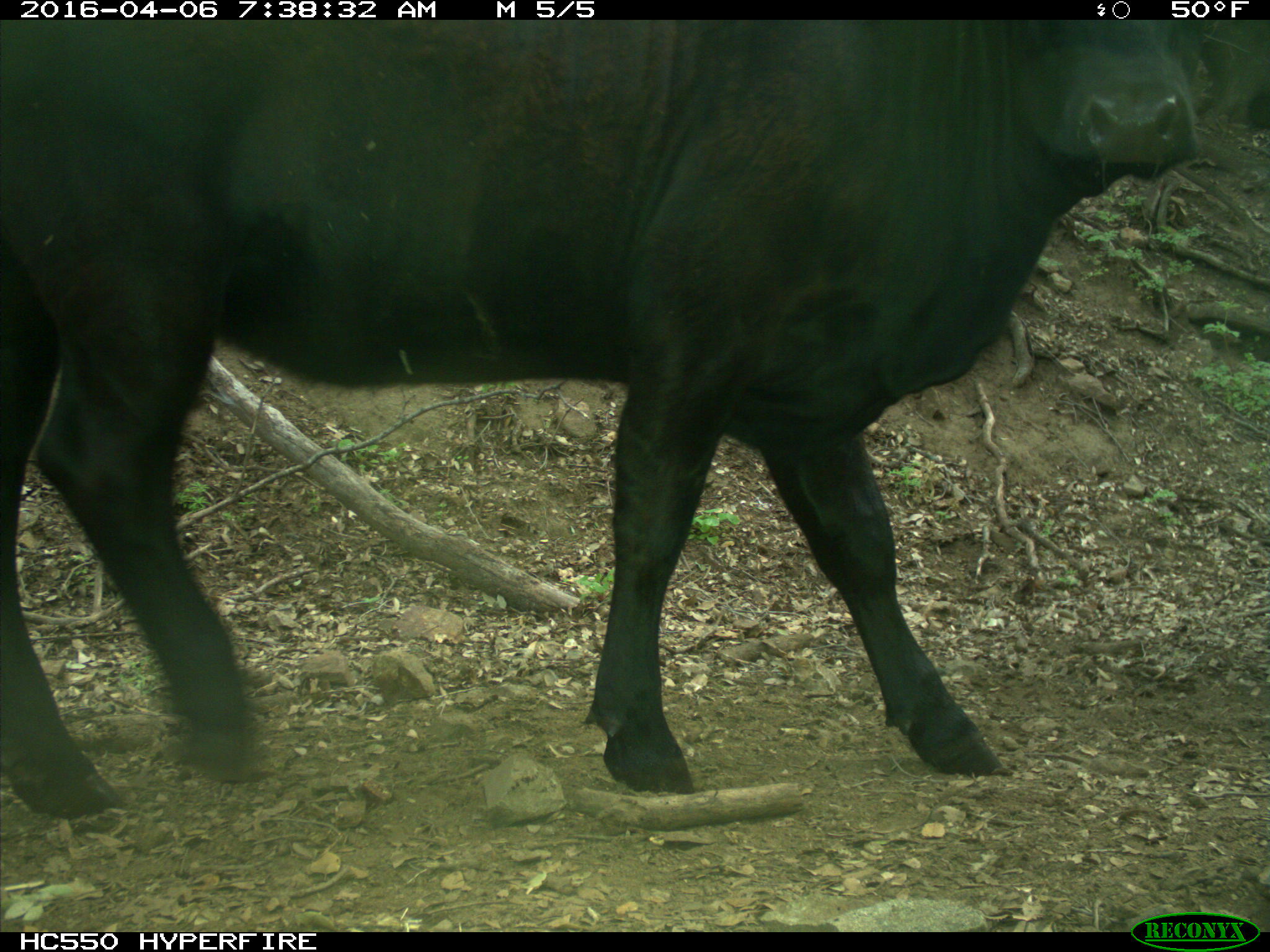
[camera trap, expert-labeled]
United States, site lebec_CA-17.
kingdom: Animalia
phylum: Chordata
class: Mammalia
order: Artiodactyla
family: Bovidae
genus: Bos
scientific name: Bos taurus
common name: domestic cow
Bos taurus (domestic cow).